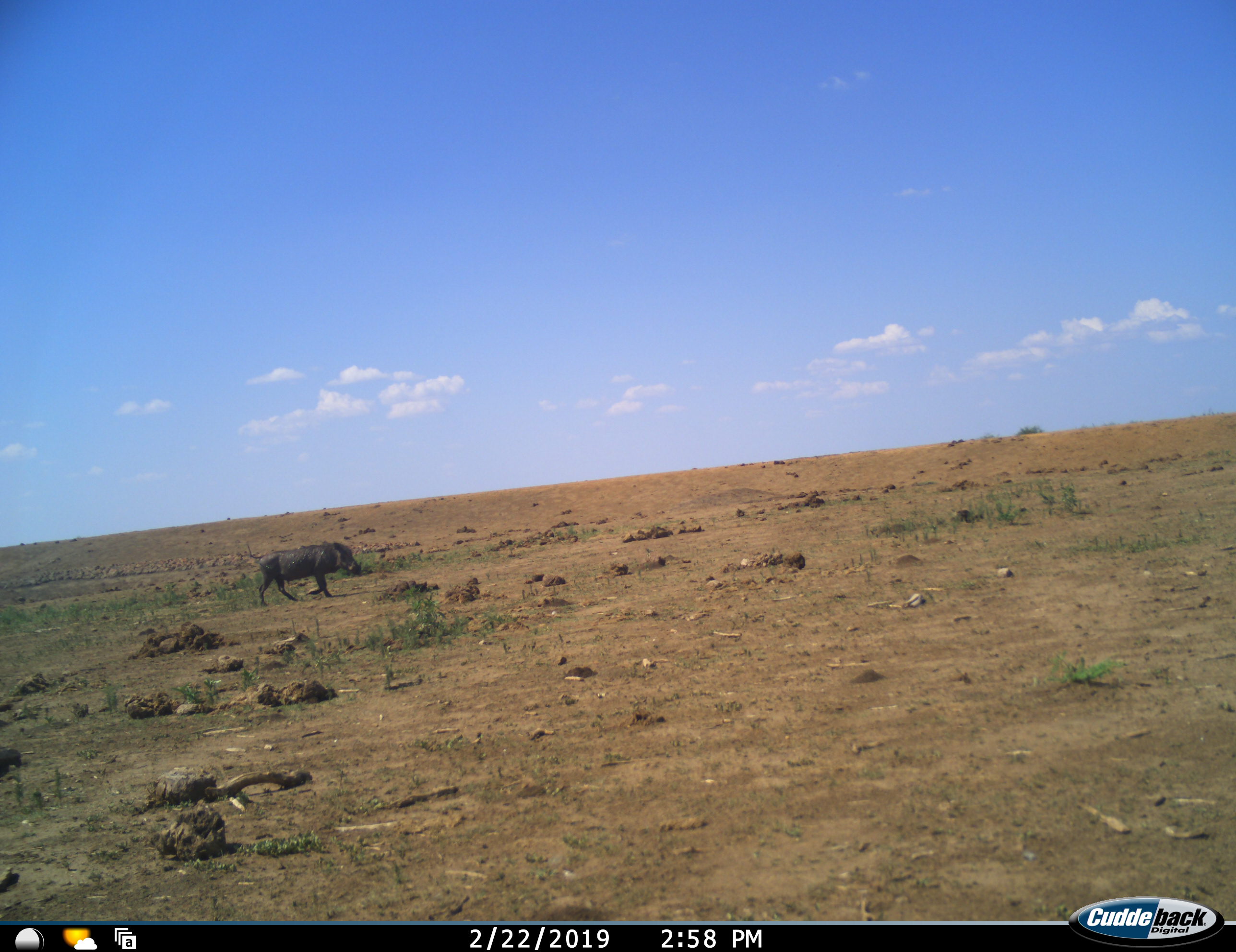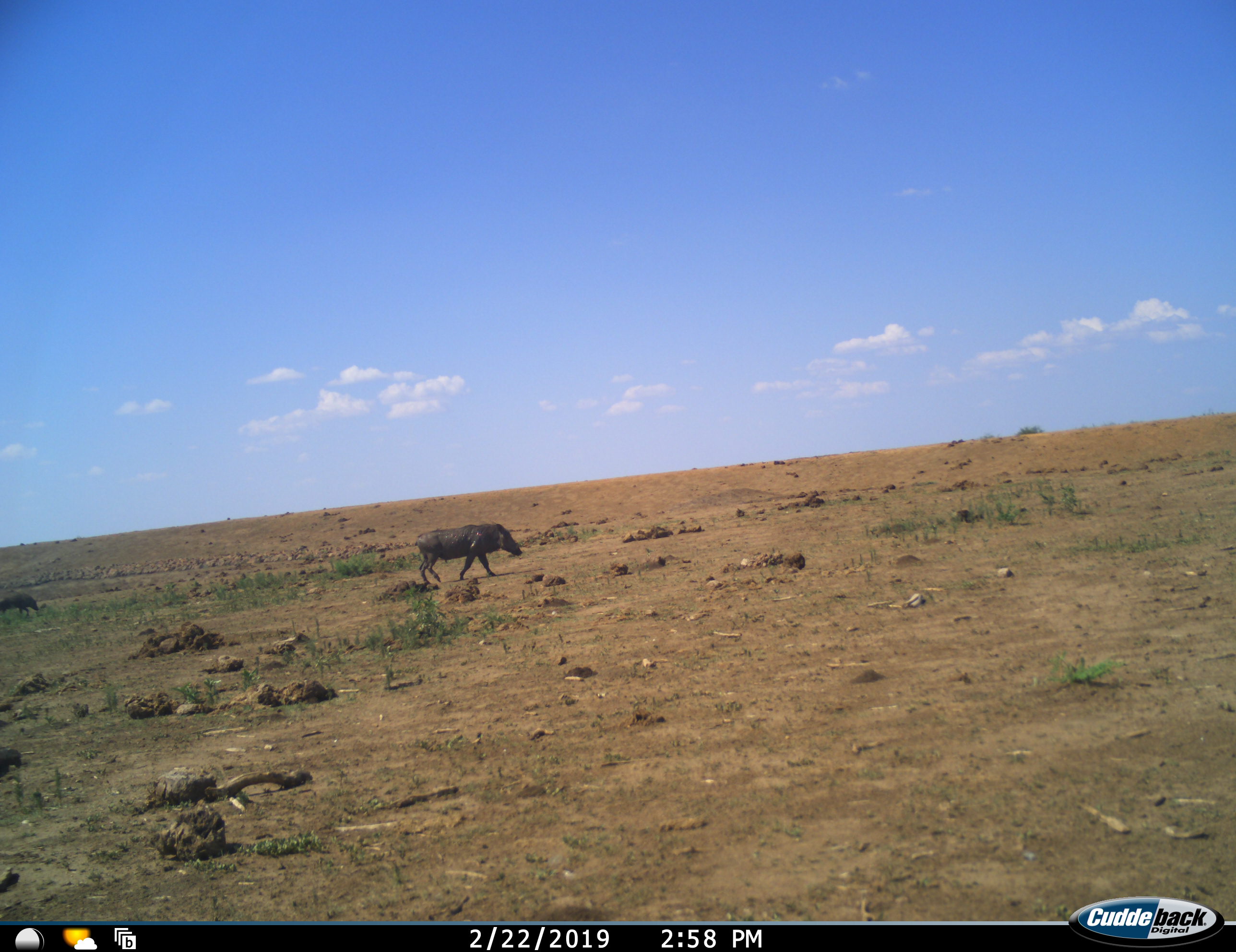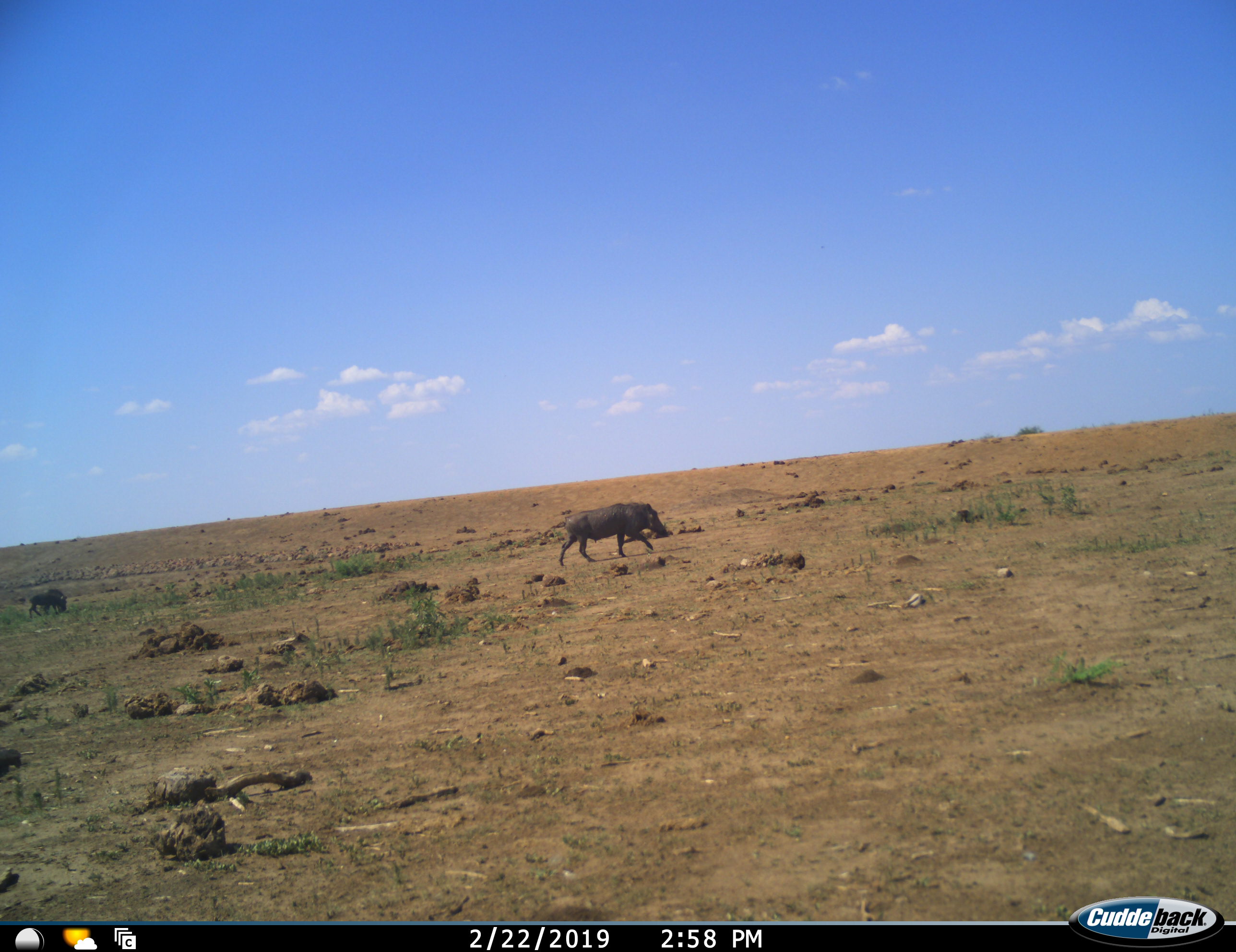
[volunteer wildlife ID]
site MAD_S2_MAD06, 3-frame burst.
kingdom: Animalia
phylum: Chordata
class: Mammalia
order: Artiodactyla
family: Suidae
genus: Phacochoerus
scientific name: Phacochoerus africanus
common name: warthog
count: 2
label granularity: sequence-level